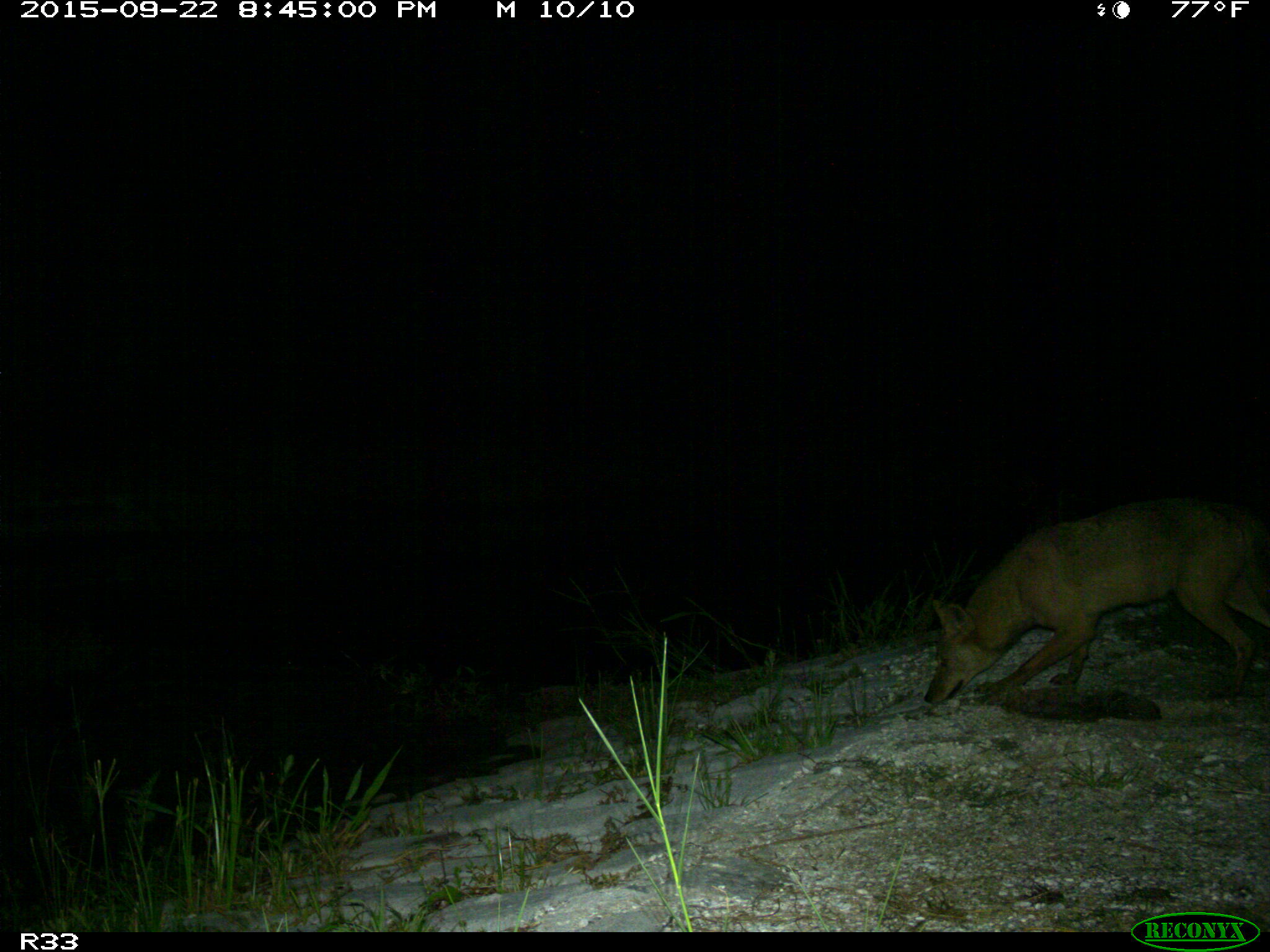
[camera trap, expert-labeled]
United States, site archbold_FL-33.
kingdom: Animalia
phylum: Chordata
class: Mammalia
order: Carnivora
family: Canidae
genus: Canis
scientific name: Canis latrans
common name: coyote